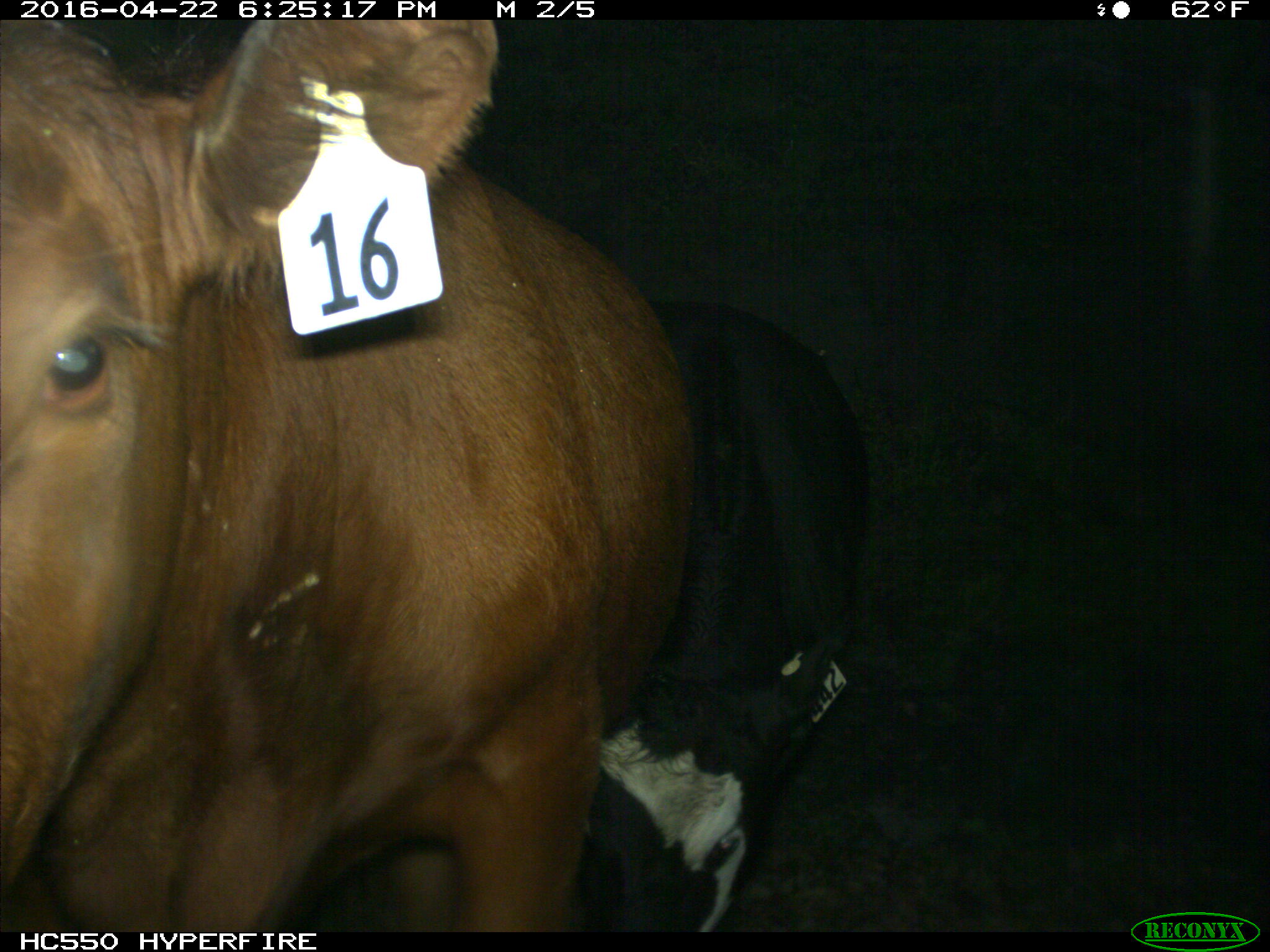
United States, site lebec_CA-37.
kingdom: Animalia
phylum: Chordata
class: Mammalia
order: Artiodactyla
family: Bovidae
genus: Bos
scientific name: Bos taurus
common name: domestic cow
Bos taurus (domestic cow).